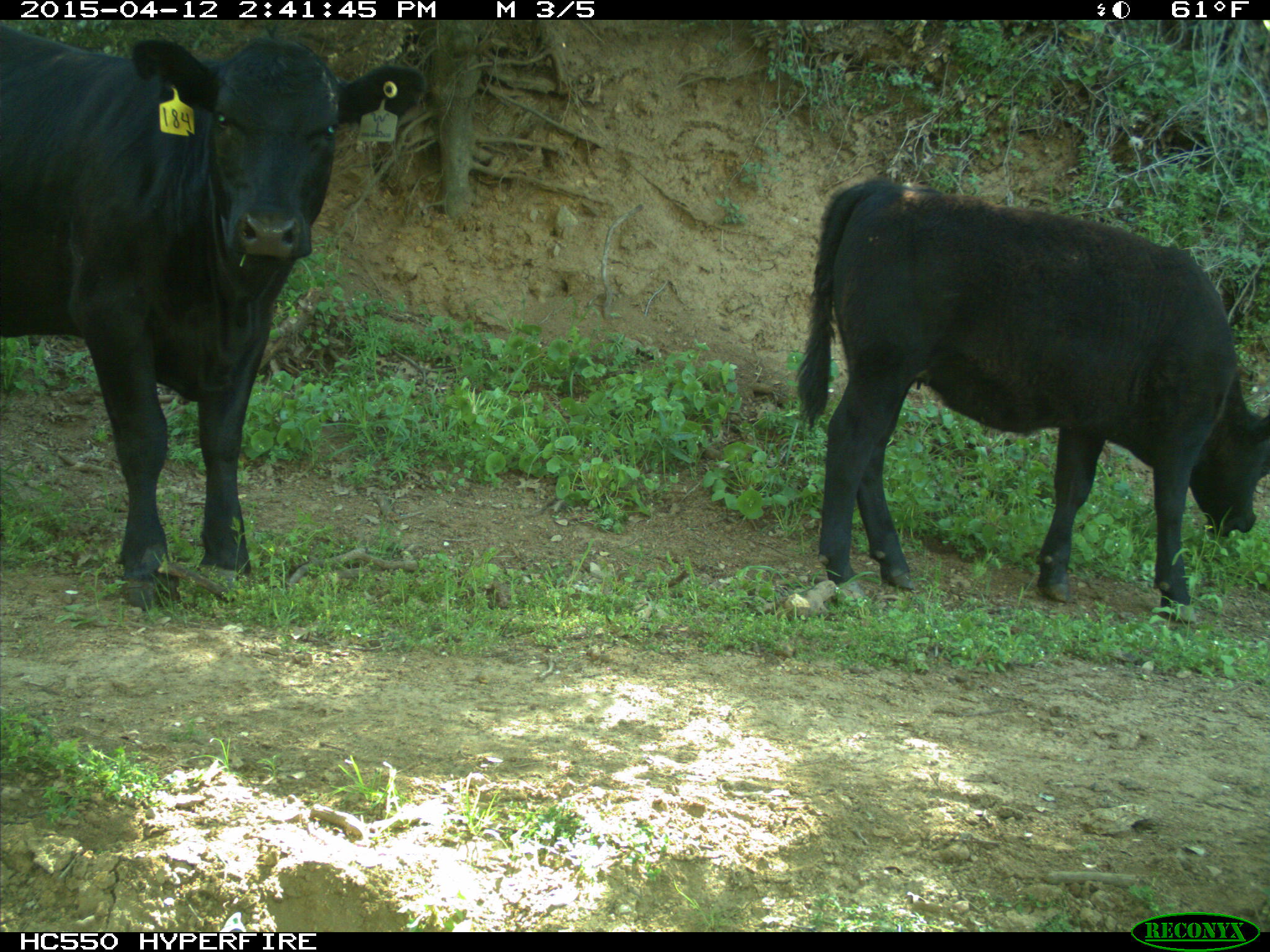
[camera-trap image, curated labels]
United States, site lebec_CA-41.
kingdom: Animalia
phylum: Chordata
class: Mammalia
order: Artiodactyla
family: Bovidae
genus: Bos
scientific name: Bos taurus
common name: domestic cow